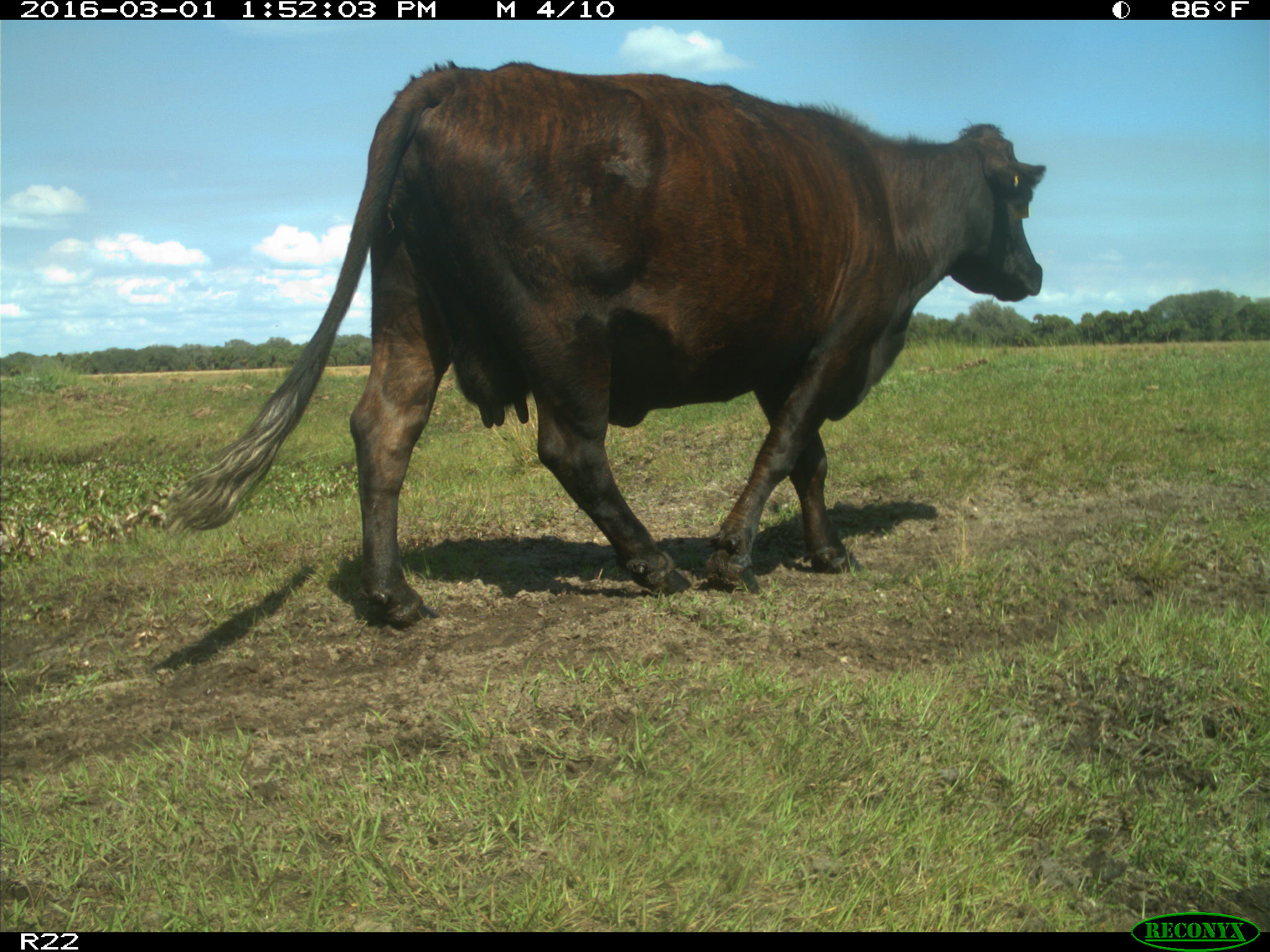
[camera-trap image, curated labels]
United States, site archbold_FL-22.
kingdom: Animalia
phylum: Chordata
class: Mammalia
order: Artiodactyla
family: Bovidae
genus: Bos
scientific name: Bos taurus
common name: domestic cow